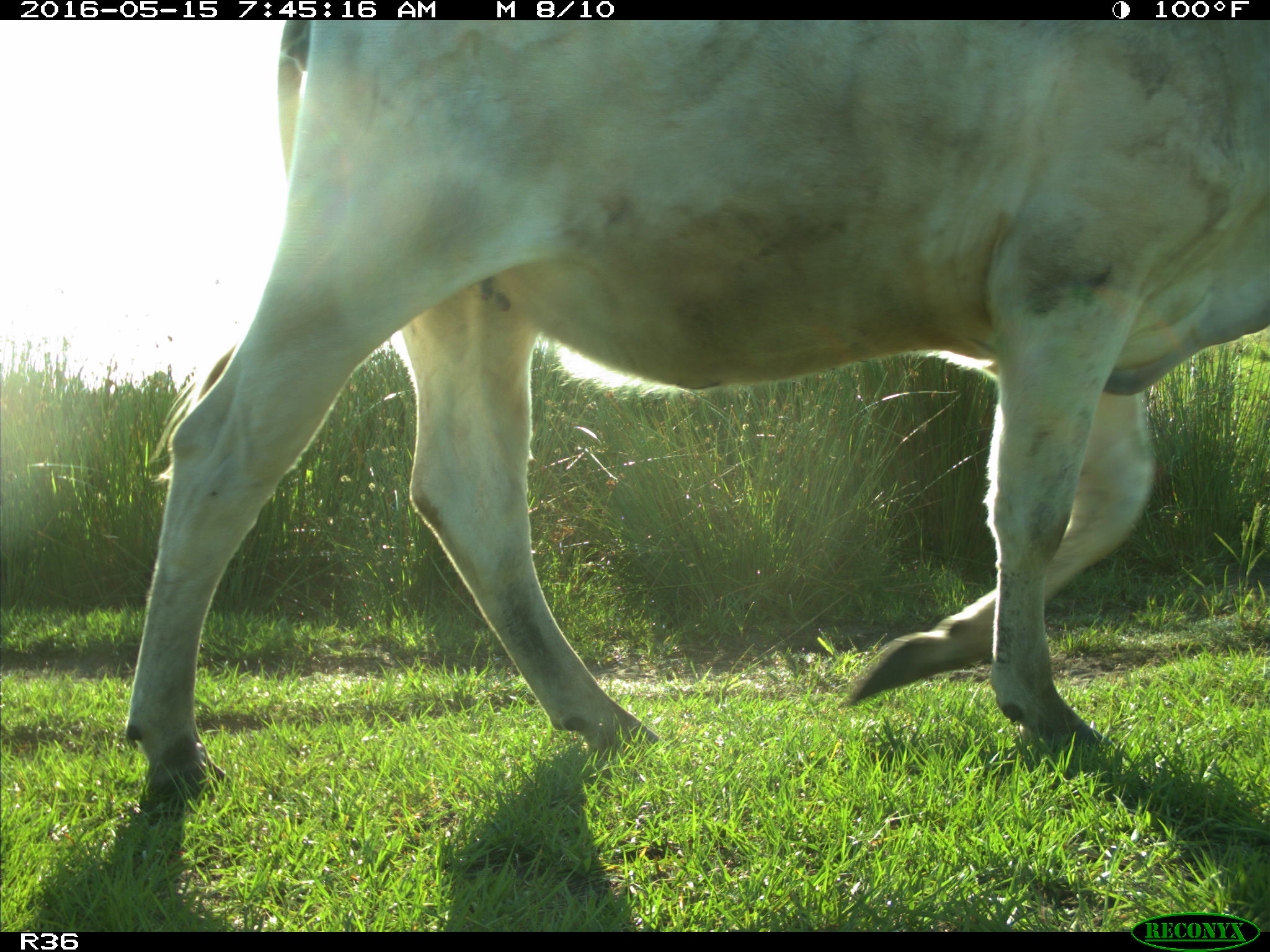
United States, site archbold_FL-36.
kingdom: Animalia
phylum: Chordata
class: Mammalia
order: Artiodactyla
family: Bovidae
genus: Bos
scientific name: Bos taurus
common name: domestic cow